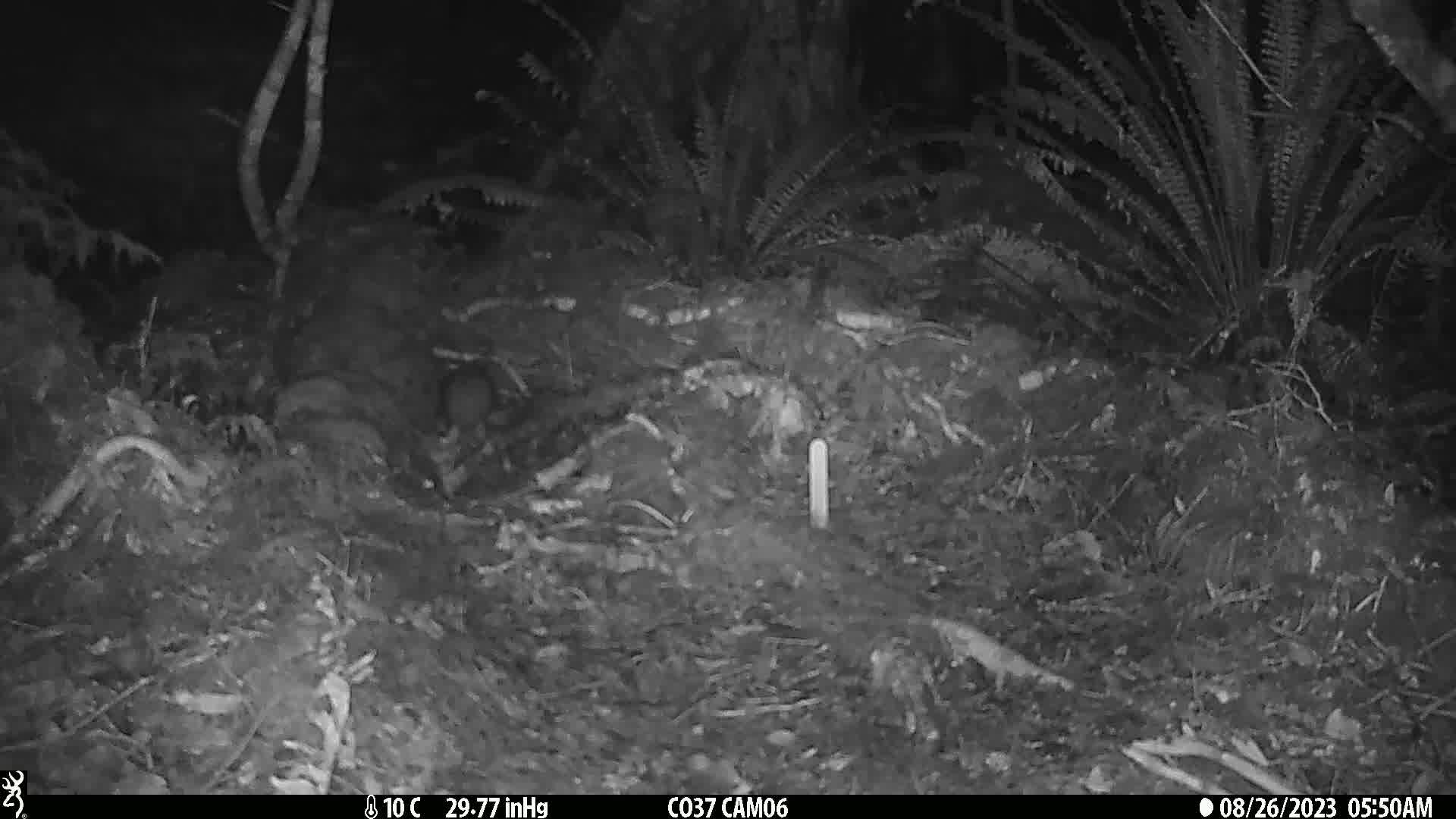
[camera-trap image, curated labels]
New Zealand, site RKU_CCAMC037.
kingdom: Animalia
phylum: Chordata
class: Mammalia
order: Rodentia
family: Muridae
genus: Rattus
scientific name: Rattus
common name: rat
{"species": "rat (Rattus)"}